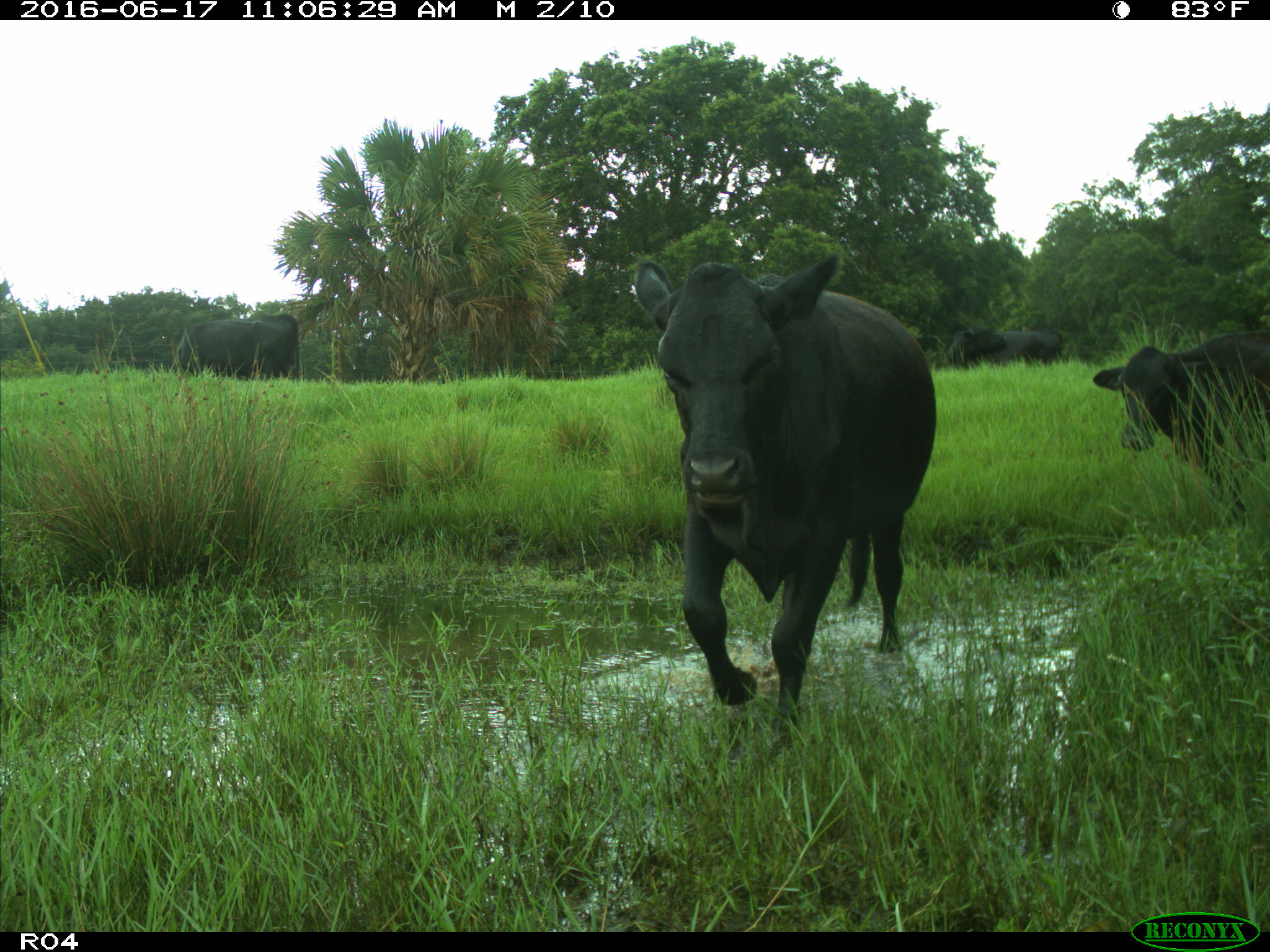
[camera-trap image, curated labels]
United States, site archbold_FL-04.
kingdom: Animalia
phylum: Chordata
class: Mammalia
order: Artiodactyla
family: Bovidae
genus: Bos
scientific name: Bos taurus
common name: domestic cow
Bos taurus (domestic cow).